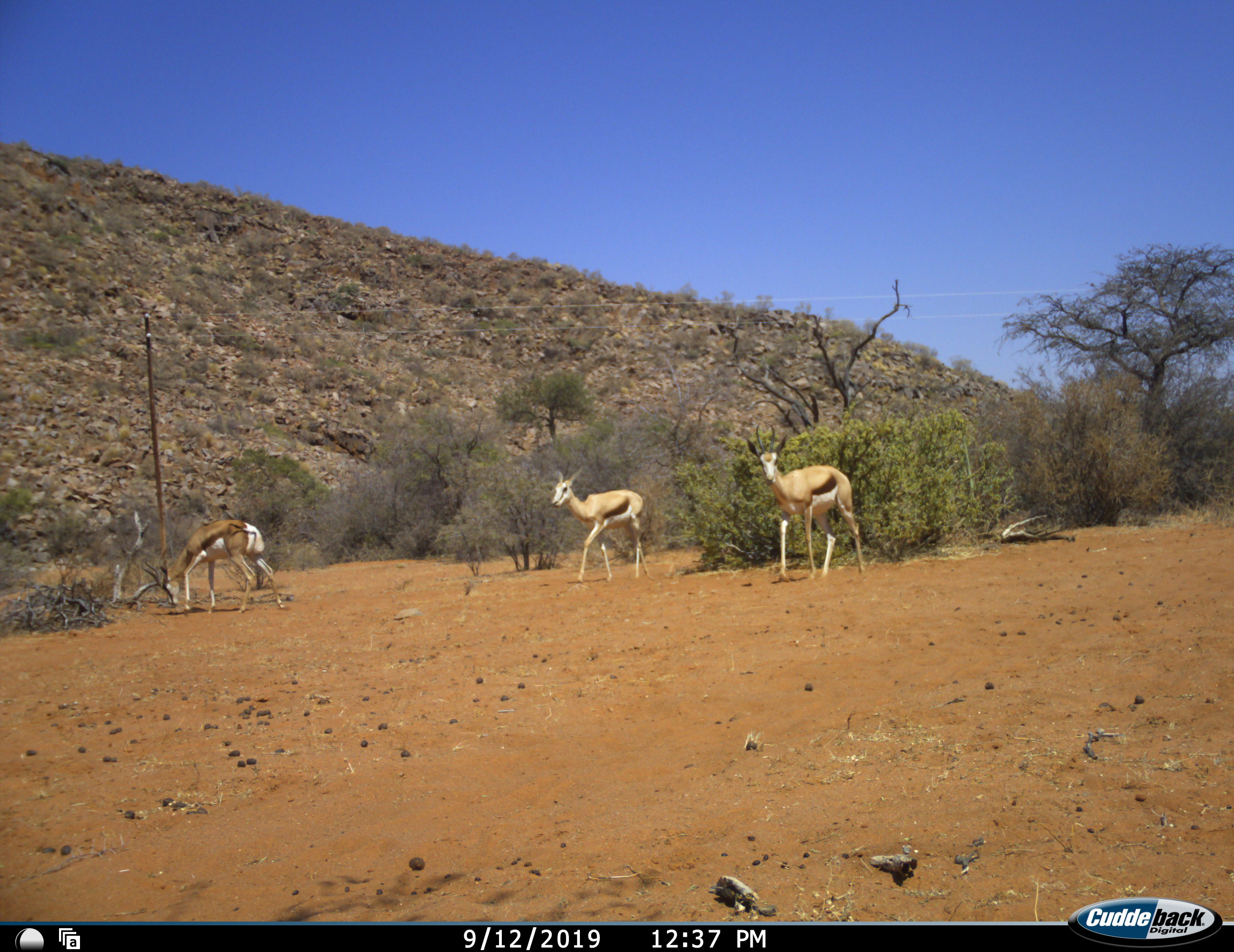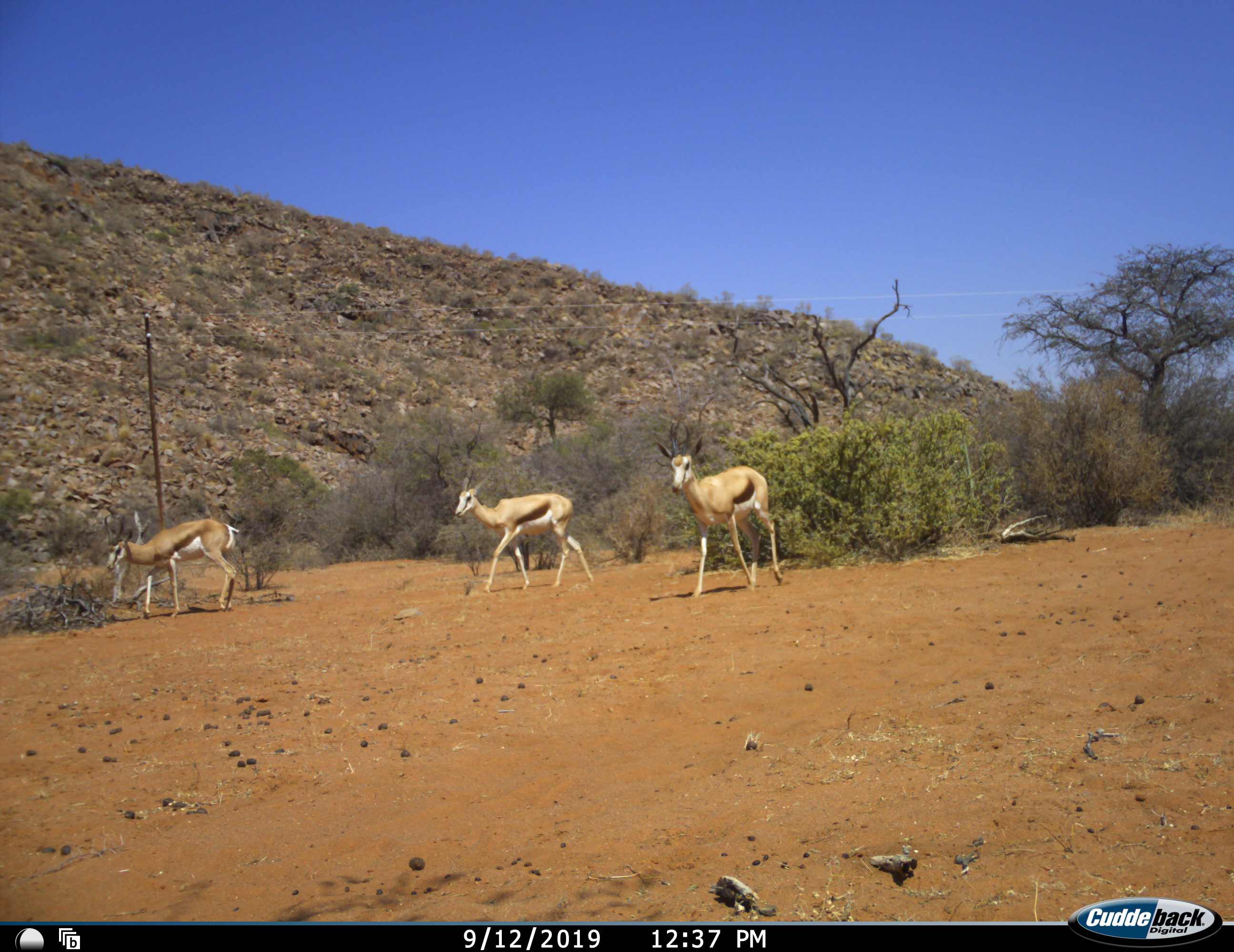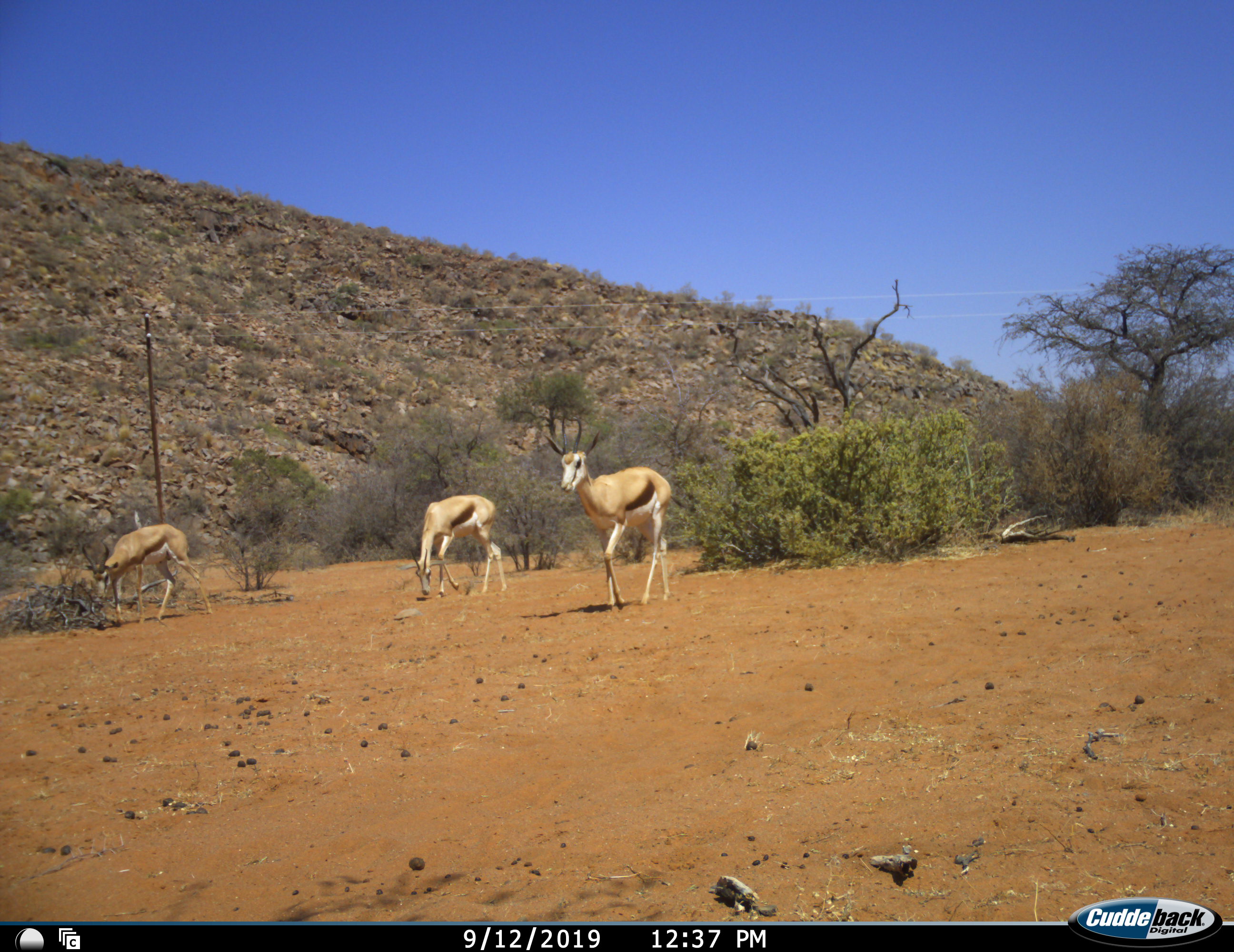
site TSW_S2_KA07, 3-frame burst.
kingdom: Animalia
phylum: Chordata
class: Mammalia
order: Artiodactyla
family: Bovidae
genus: Antidorcas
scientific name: Antidorcas marsupialis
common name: springbok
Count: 3.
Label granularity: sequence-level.